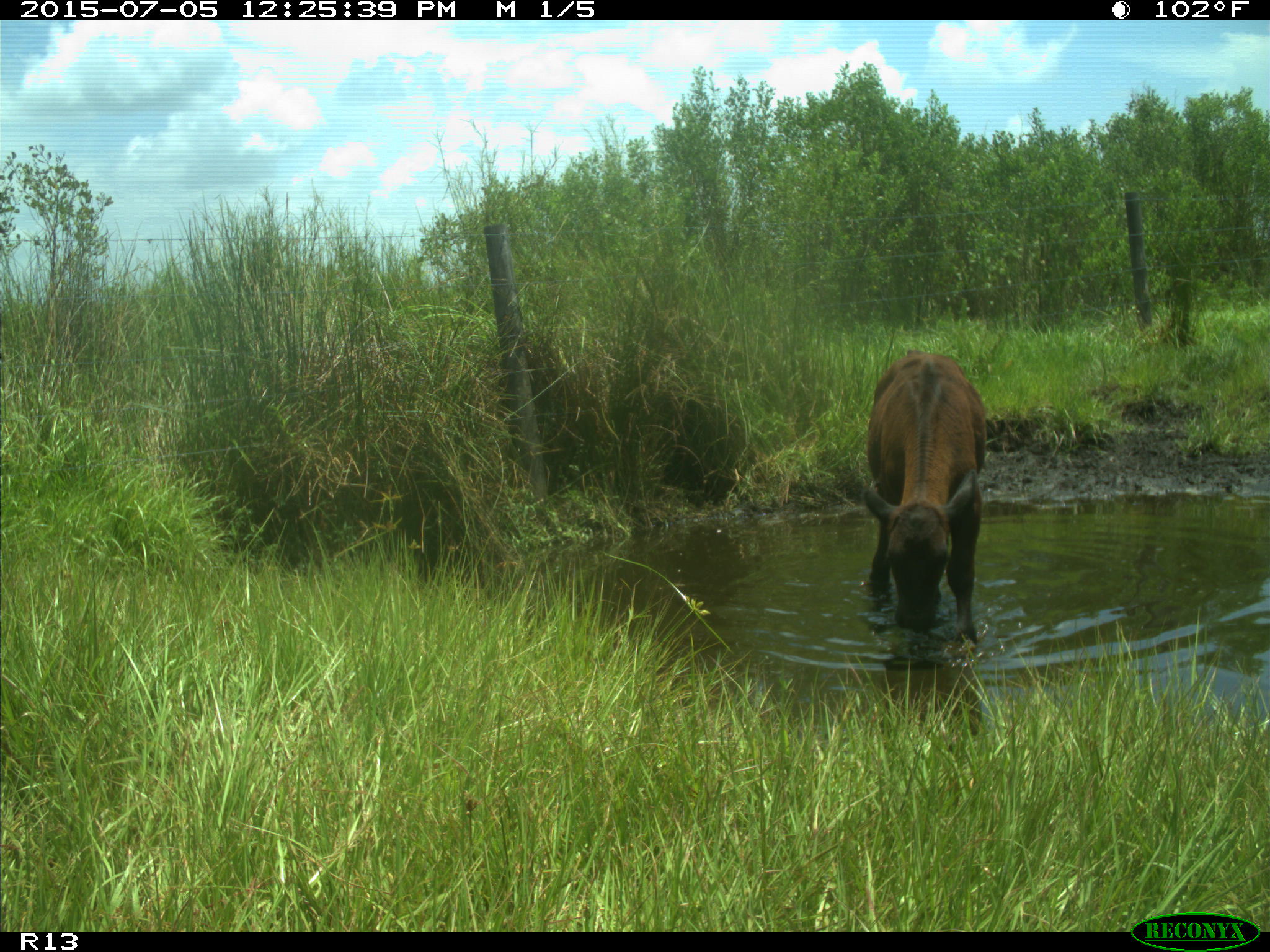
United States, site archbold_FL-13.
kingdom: Animalia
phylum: Chordata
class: Mammalia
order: Artiodactyla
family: Bovidae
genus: Bos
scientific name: Bos taurus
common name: domestic cow